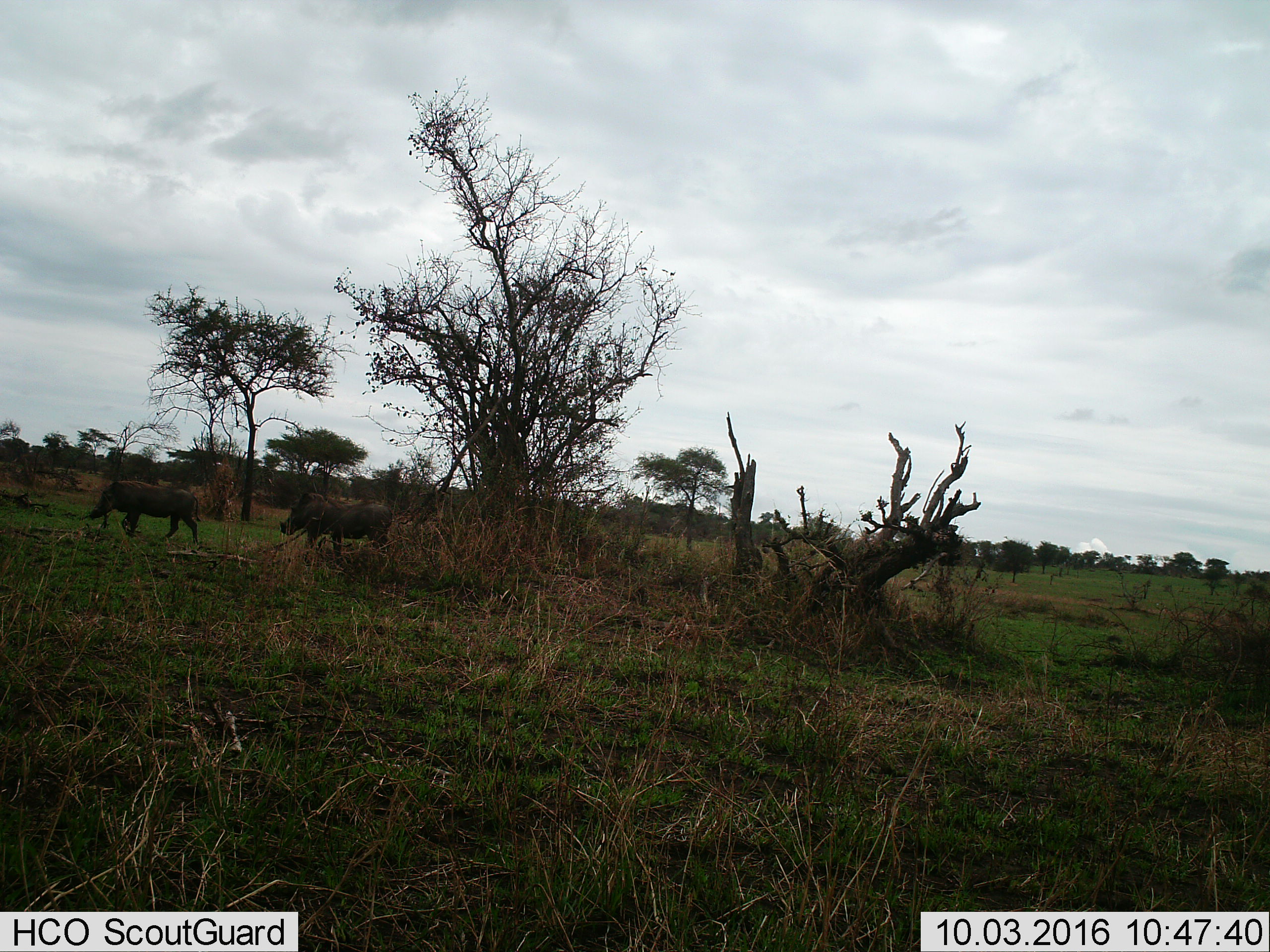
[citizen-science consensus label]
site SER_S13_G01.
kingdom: Animalia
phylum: Chordata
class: Mammalia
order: Artiodactyla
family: Suidae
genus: Phacochoerus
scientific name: Phacochoerus africanus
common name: warthog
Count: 2.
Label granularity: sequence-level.